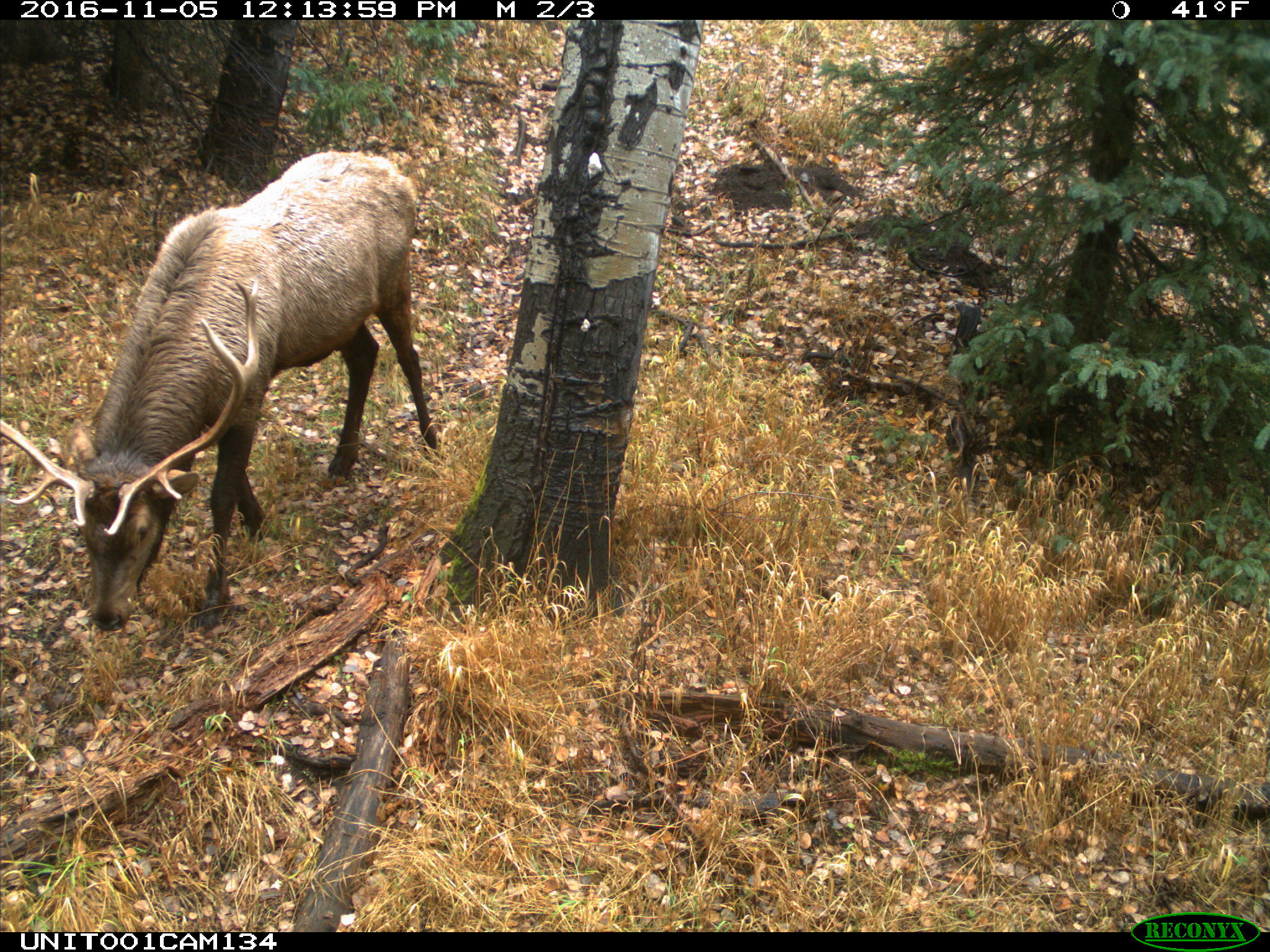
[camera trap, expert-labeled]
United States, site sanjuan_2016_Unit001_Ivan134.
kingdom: Animalia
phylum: Chordata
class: Mammalia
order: Artiodactyla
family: Cervidae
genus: Cervus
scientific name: Cervus elaphus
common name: red deer